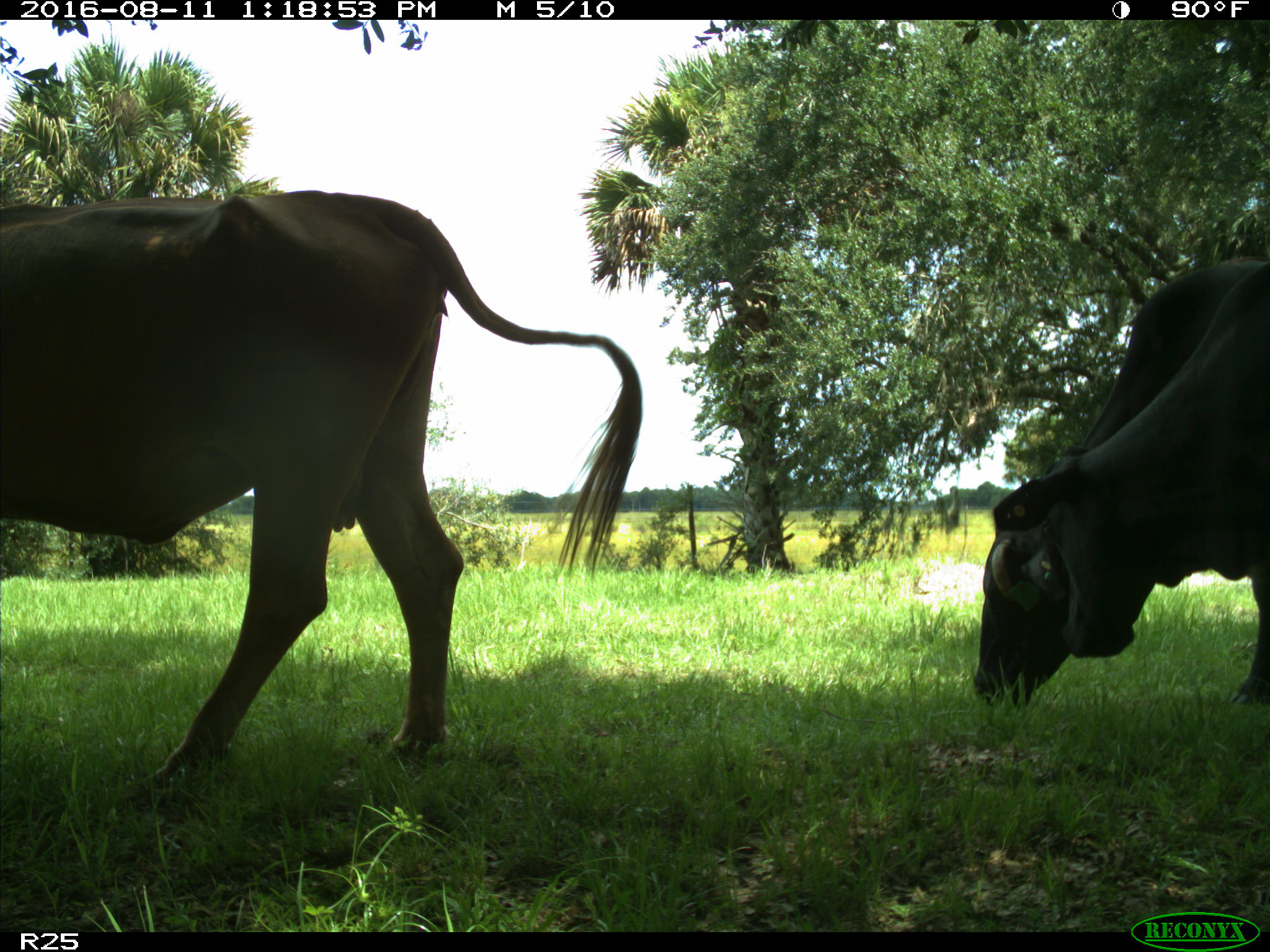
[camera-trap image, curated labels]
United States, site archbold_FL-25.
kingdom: Animalia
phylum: Chordata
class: Mammalia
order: Artiodactyla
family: Bovidae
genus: Bos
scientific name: Bos taurus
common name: domestic cow